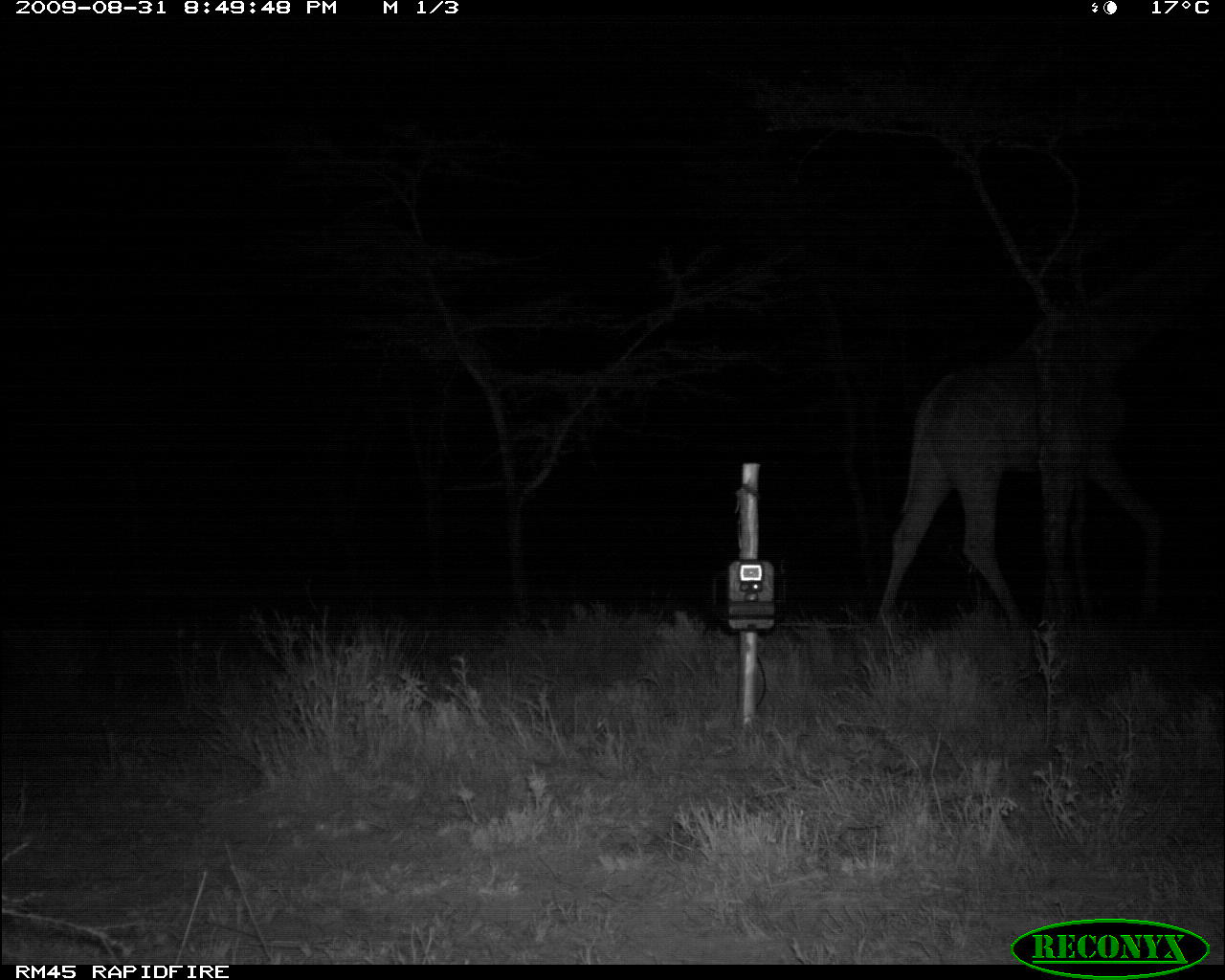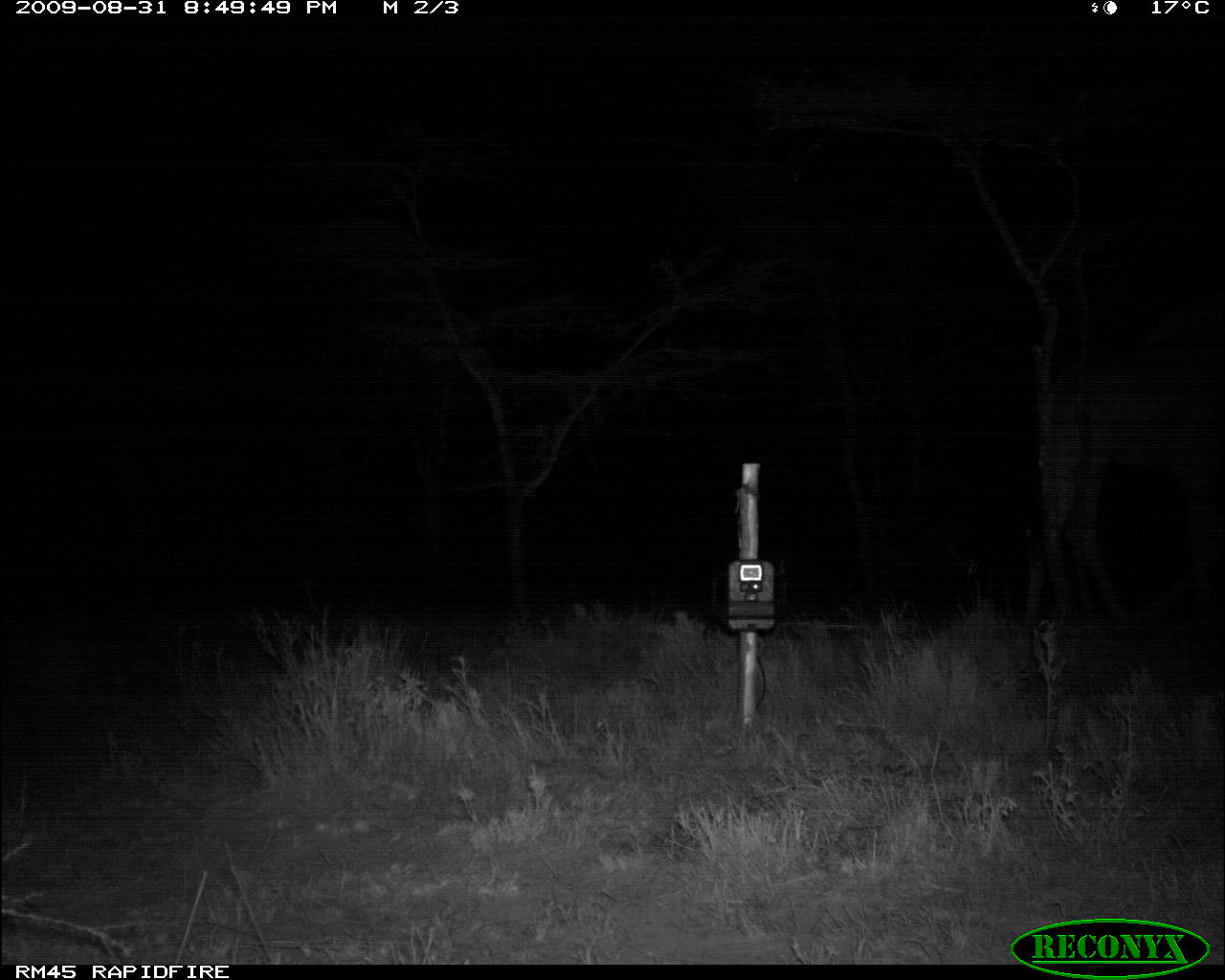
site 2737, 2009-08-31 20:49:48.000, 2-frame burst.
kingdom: Animalia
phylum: Chordata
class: Mammalia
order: Artiodactyla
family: Giraffidae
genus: Giraffa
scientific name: Giraffa camelopardalis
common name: giraffe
Giraffa camelopardalis (giraffe), count 1.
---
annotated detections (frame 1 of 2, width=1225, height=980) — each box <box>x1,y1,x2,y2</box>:
giraffa camelopardalis: <box>862,265,1222,623</box>